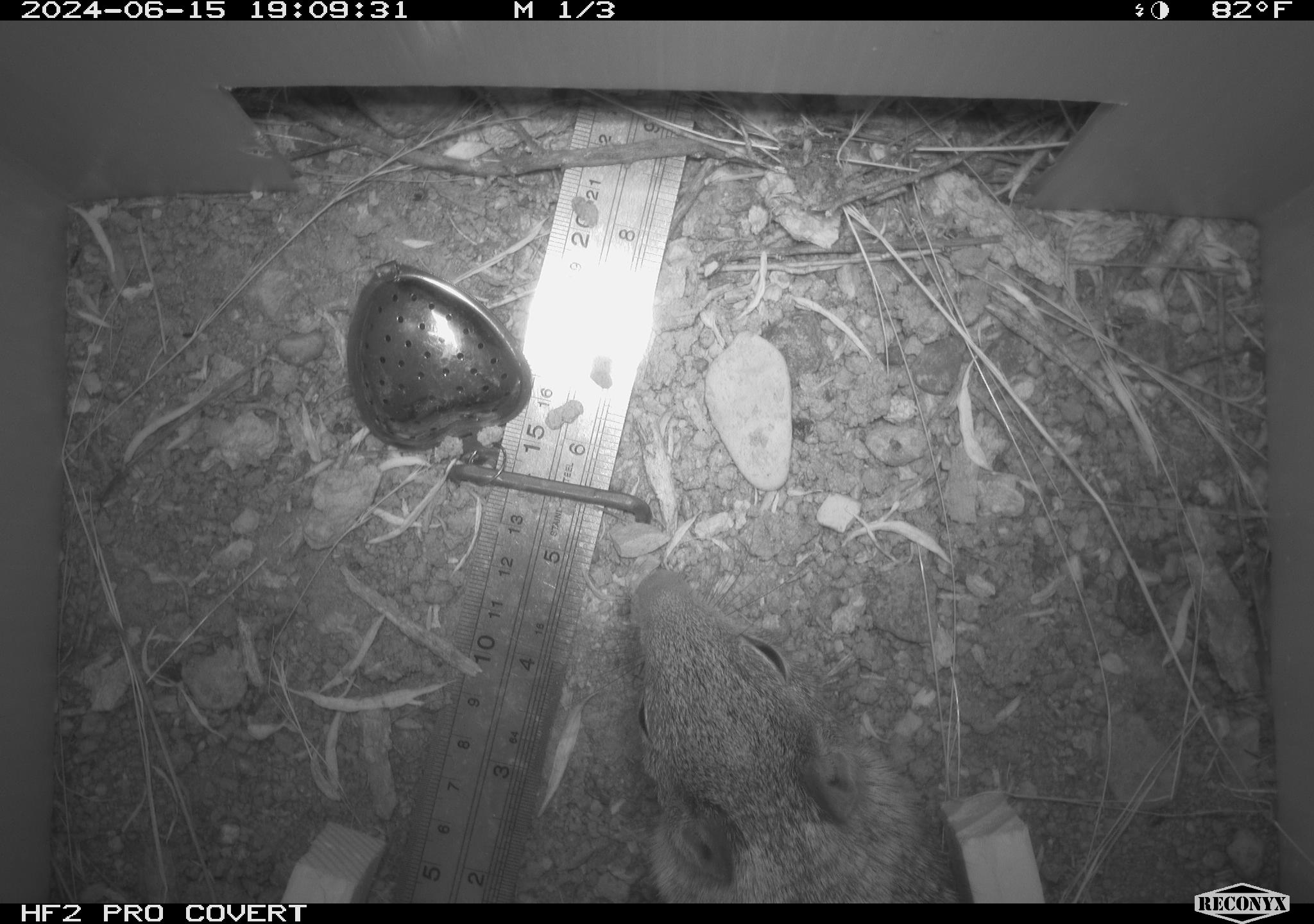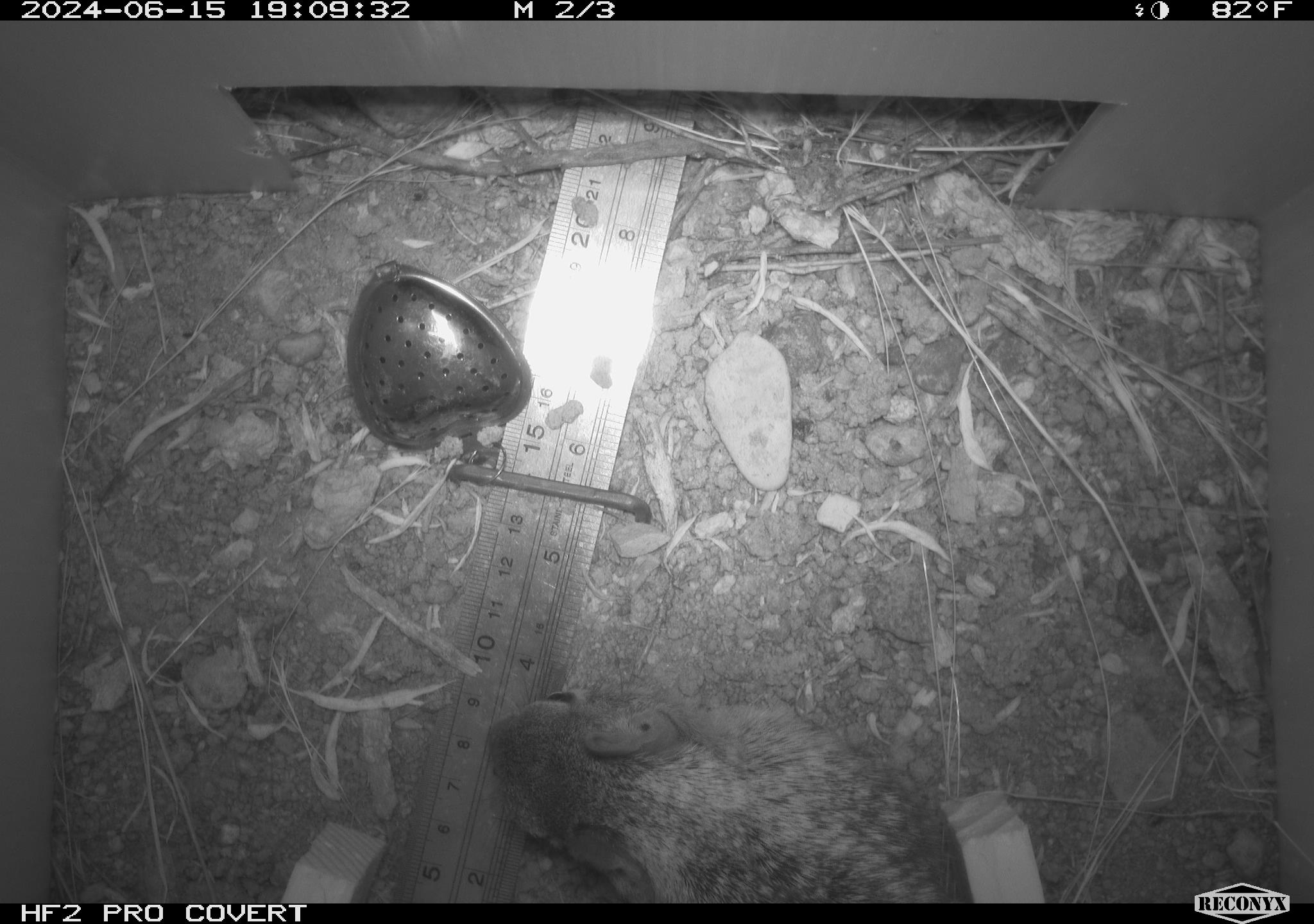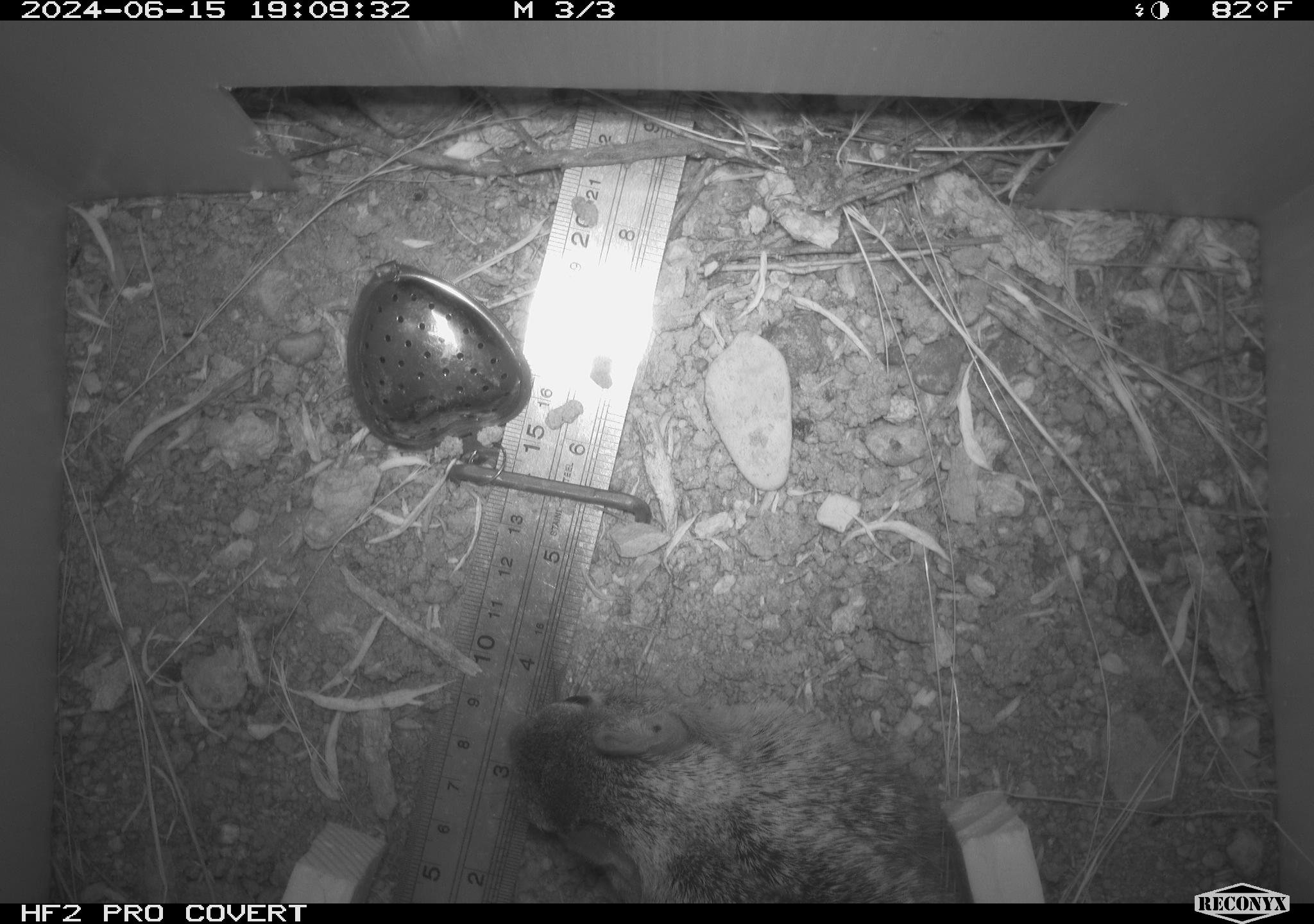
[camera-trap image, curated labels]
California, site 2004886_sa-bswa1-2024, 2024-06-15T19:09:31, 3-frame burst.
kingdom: Animalia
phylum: Chordata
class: Mammalia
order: Rodentia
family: Sciuridae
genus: Otospermophilus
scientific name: Otospermophilus beecheyi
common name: california ground squirrel